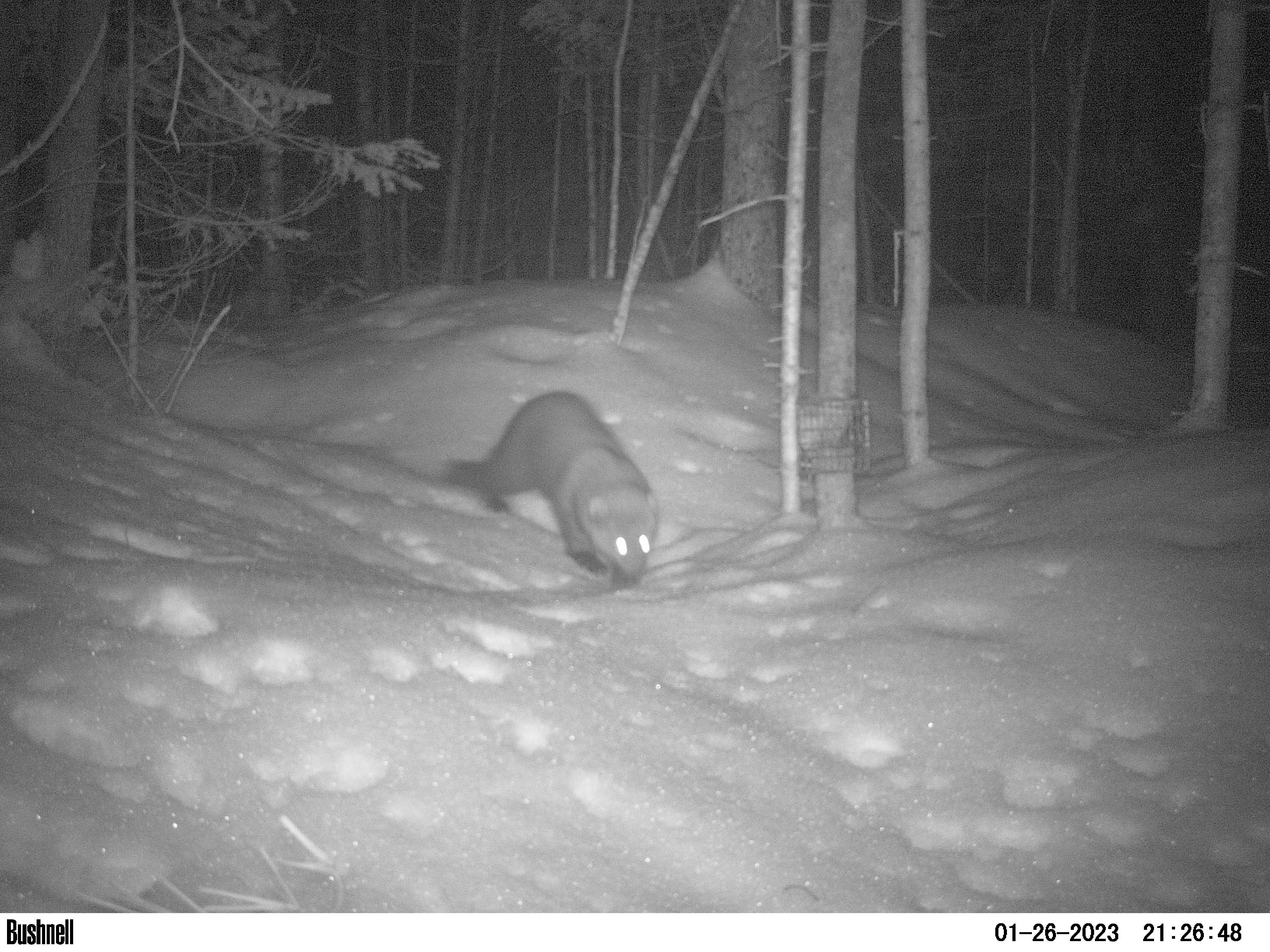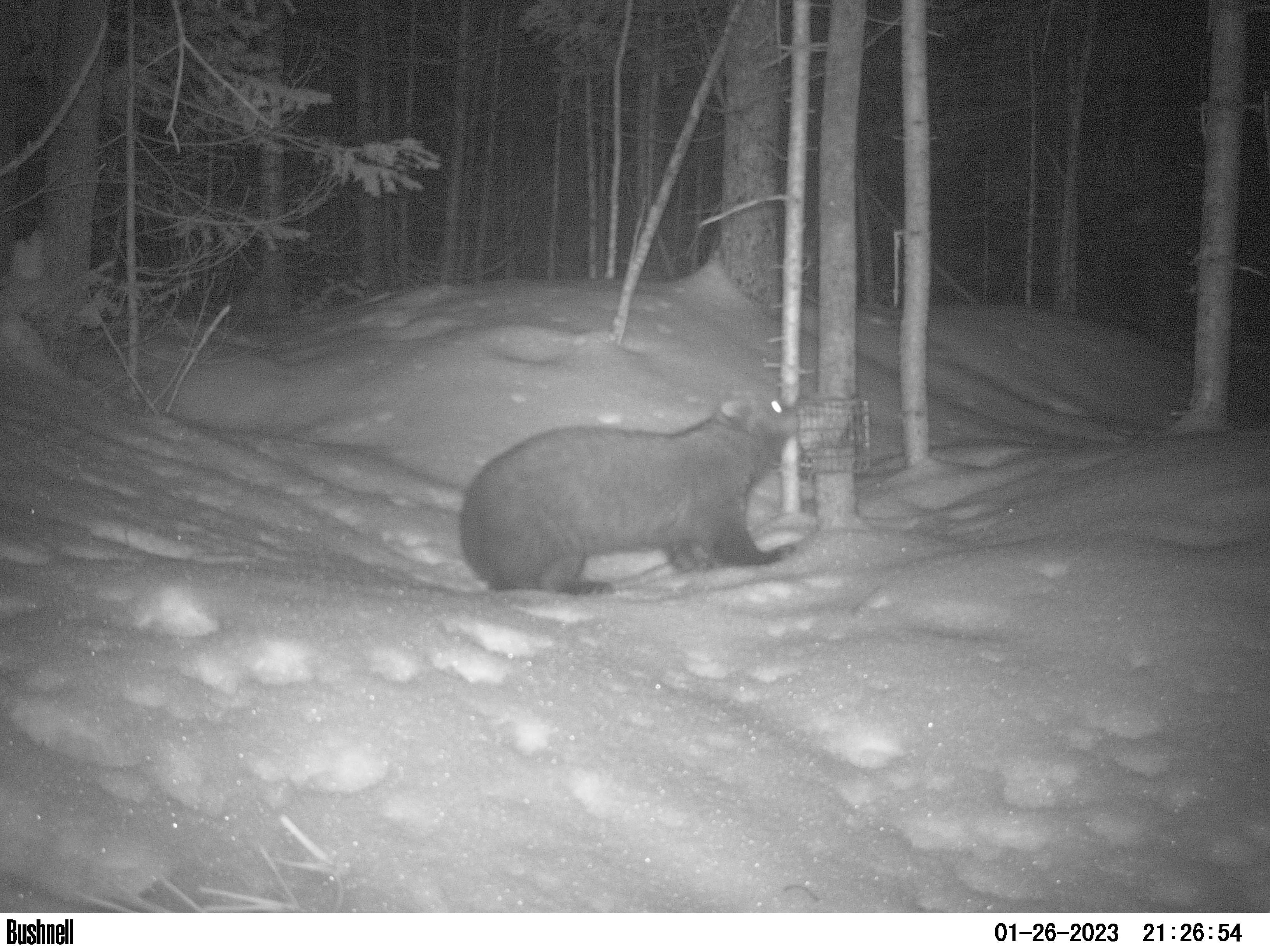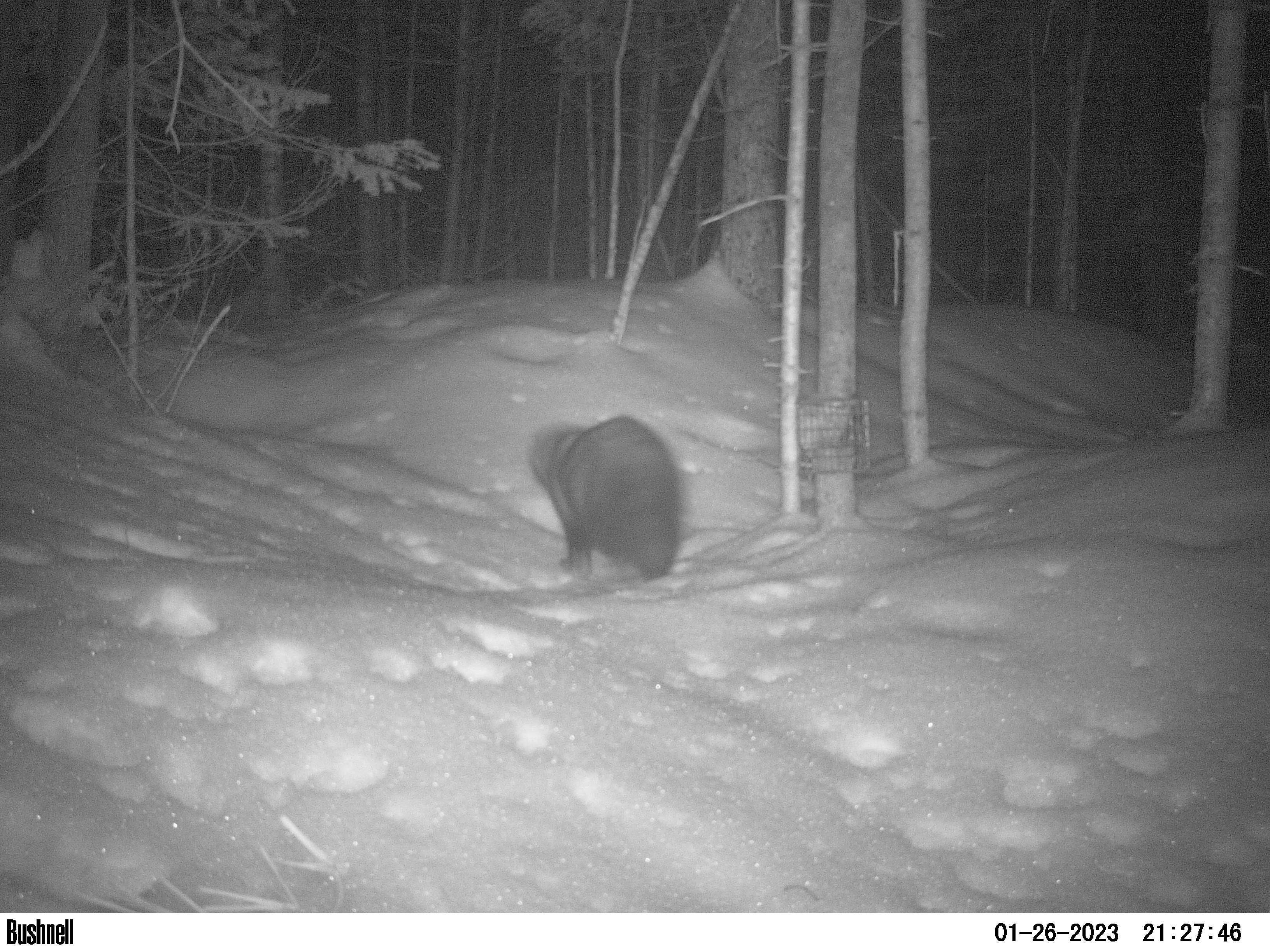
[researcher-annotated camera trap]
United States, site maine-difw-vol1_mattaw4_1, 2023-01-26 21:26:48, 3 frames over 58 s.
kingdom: Animalia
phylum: Chordata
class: Mammalia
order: Carnivora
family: Mustelidae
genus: Pekania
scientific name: Pekania pennanti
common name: fisher